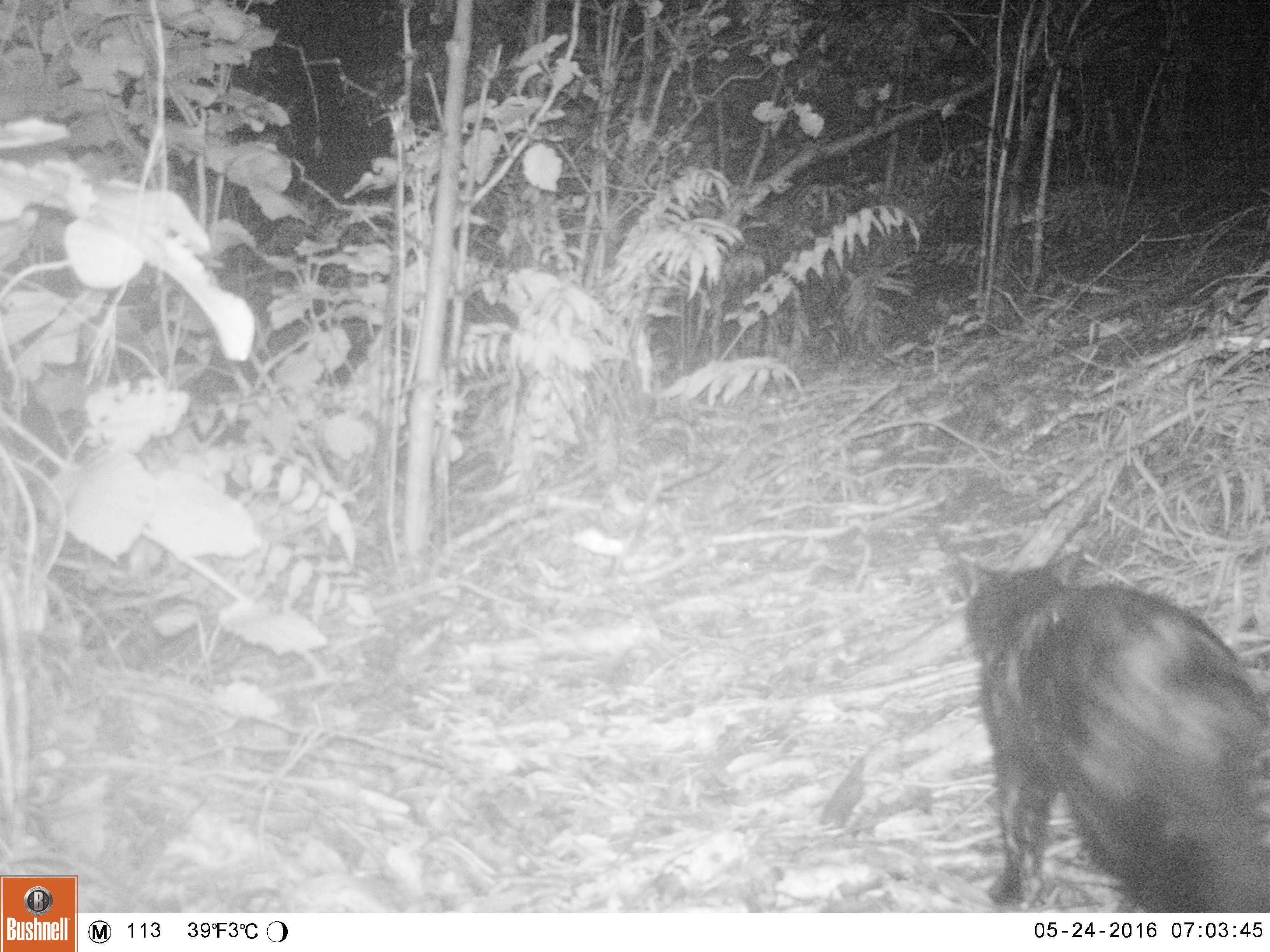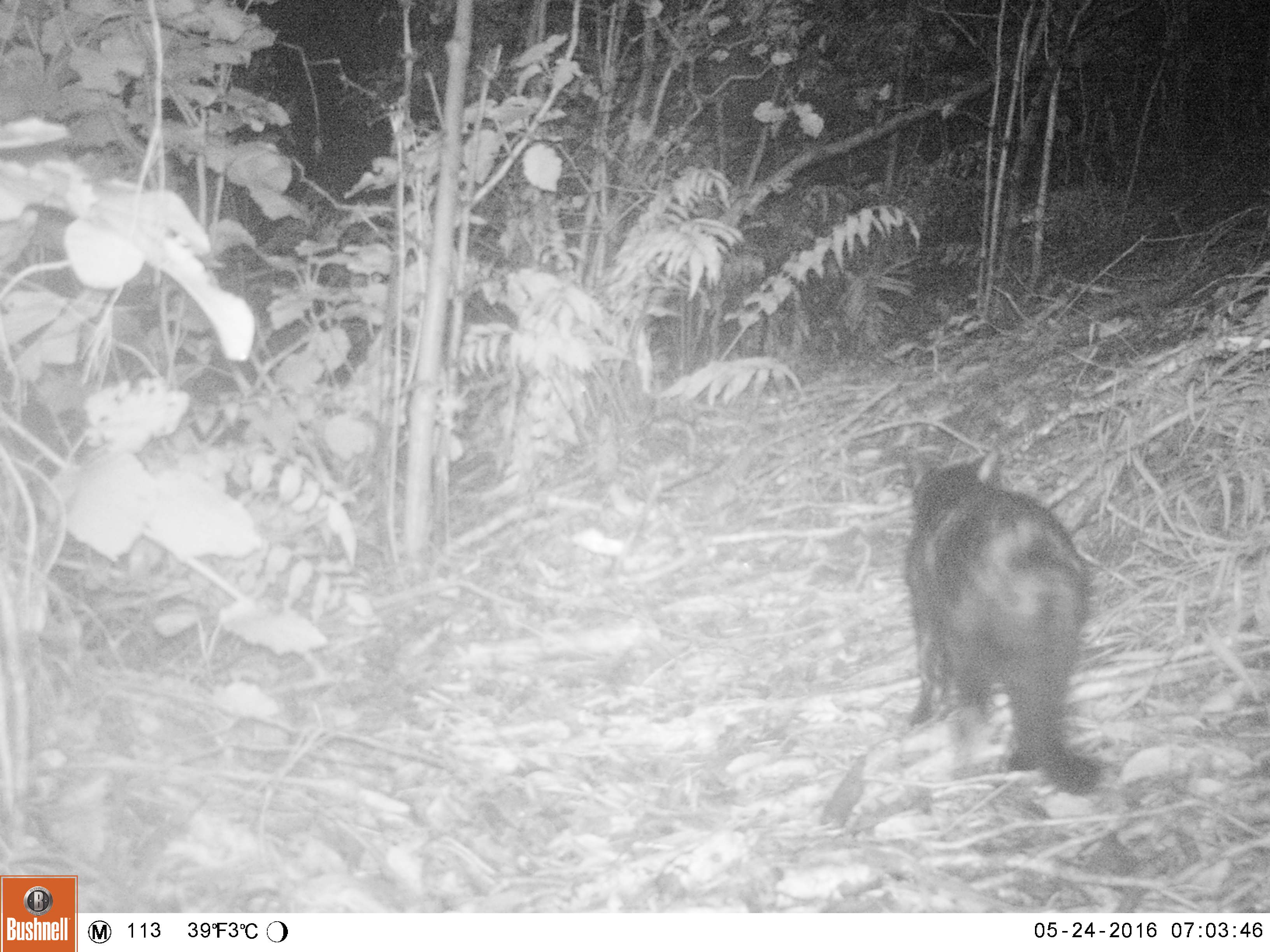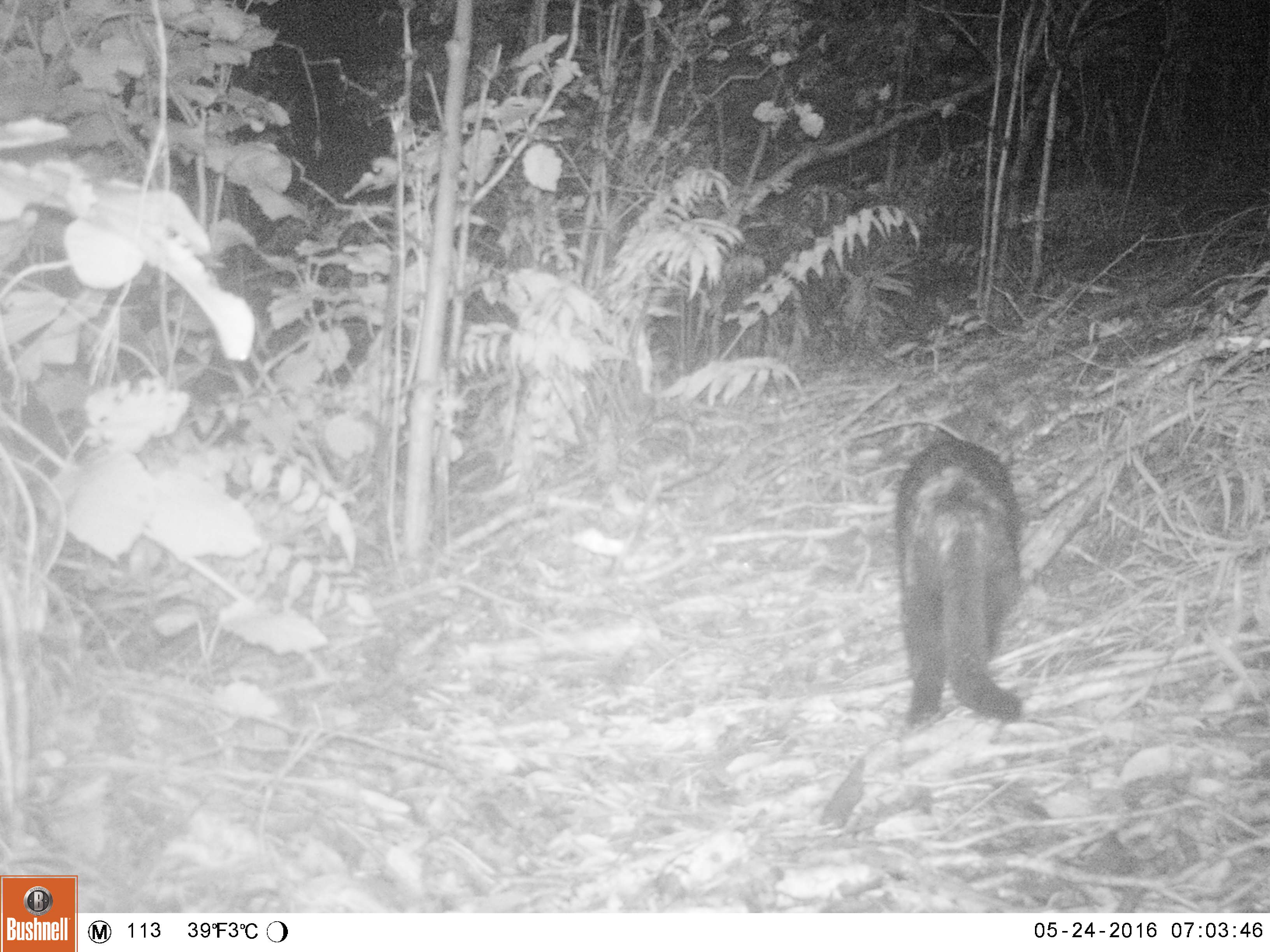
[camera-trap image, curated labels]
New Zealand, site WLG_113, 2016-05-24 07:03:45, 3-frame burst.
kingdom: Animalia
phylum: Chordata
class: Mammalia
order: Carnivora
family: Felidae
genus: Felis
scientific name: Felis catus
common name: domestic cat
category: cat